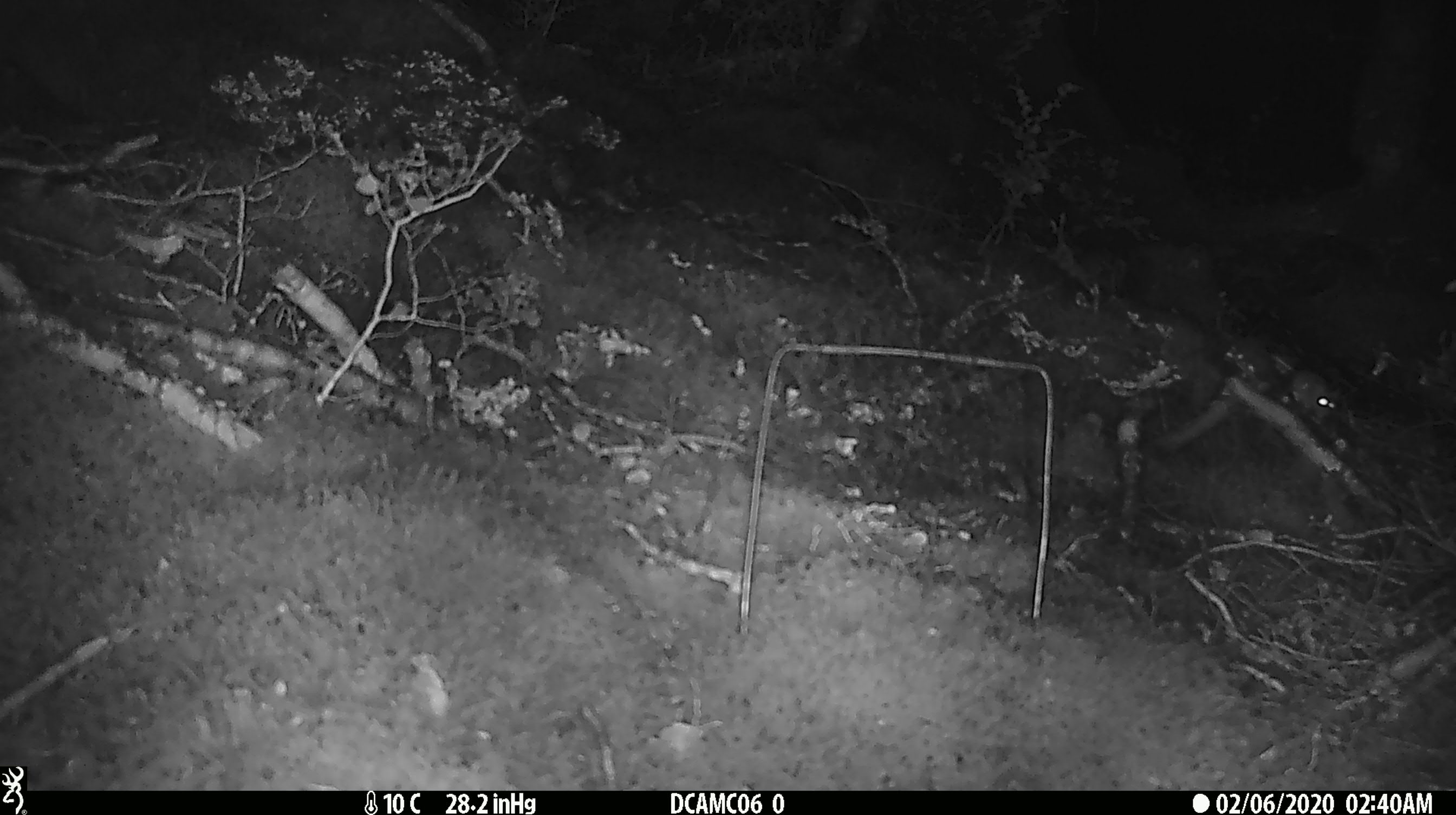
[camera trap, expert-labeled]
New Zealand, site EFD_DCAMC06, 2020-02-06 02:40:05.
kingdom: Animalia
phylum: Chordata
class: Mammalia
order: Rodentia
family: Muridae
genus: Mus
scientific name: Mus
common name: mouse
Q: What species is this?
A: Mouse (Mus).